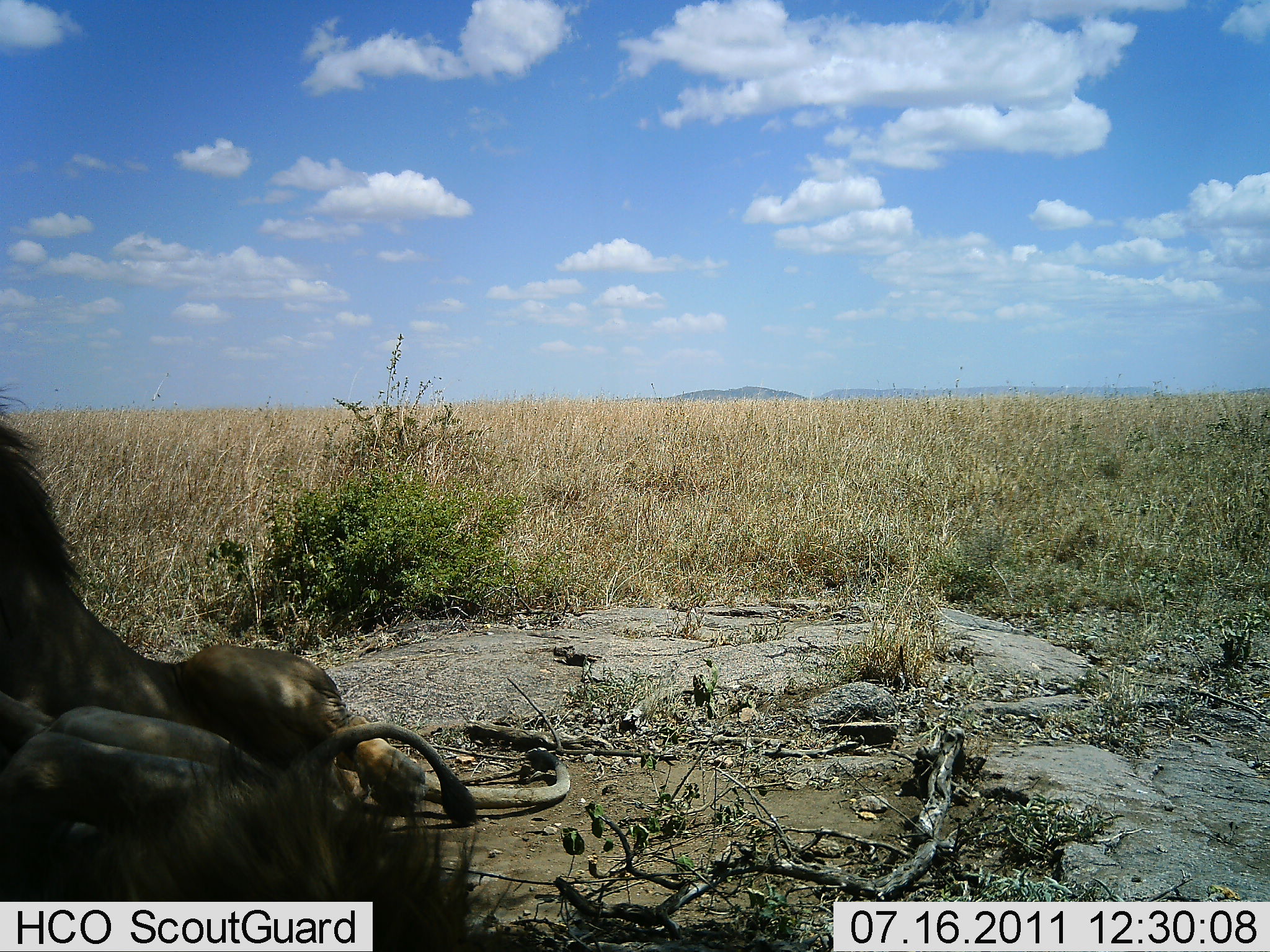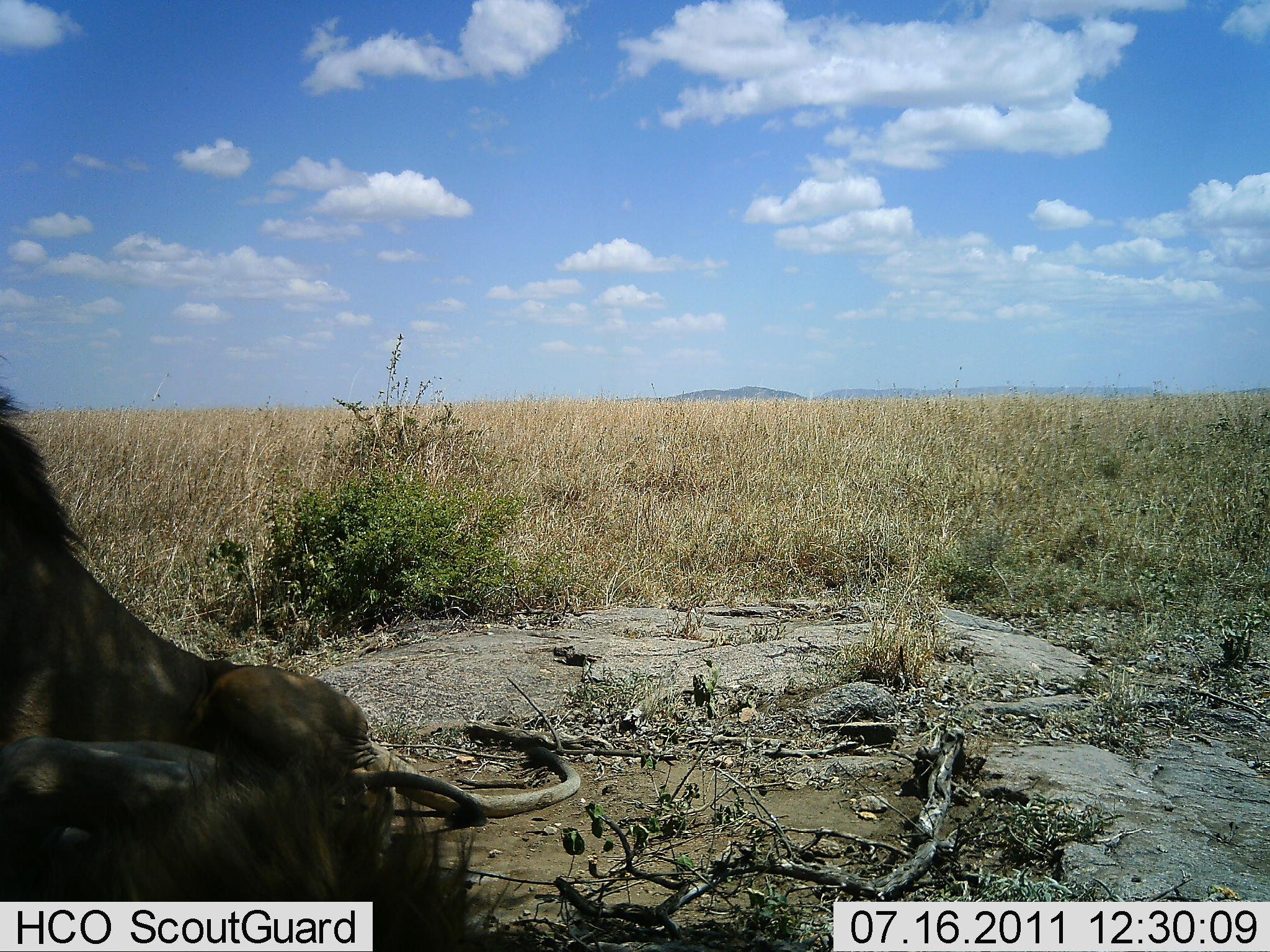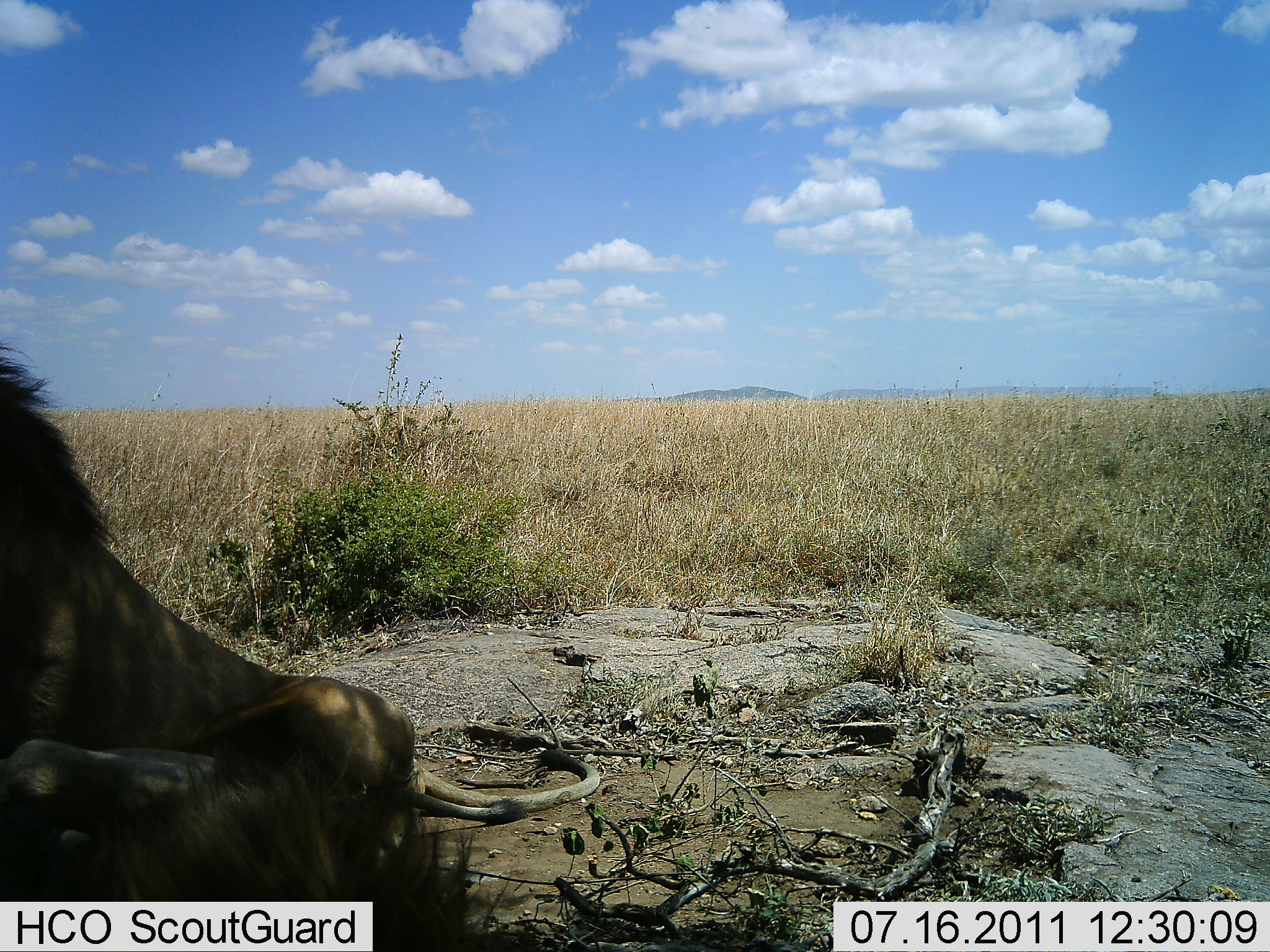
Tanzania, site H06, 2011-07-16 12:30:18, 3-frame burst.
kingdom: Animalia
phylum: Chordata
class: Mammalia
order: Carnivora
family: Felidae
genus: Panthera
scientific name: Panthera leo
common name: lion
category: lionmale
Lionmale (lion) (Panthera leo), count 2. Behavior (volunteer vote fractions): standing 0%, resting 91%, moving 0%, interacting 27%. Young present (vote fraction): 0%. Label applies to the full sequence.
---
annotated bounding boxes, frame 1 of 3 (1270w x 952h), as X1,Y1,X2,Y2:
animal: 0,375,572,824; 0,690,519,952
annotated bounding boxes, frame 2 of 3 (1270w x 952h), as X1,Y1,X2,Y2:
animal: 0,346,581,851; 0,733,525,950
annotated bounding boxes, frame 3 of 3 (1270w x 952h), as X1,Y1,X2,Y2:
animal: 2,324,601,851; 0,740,548,952